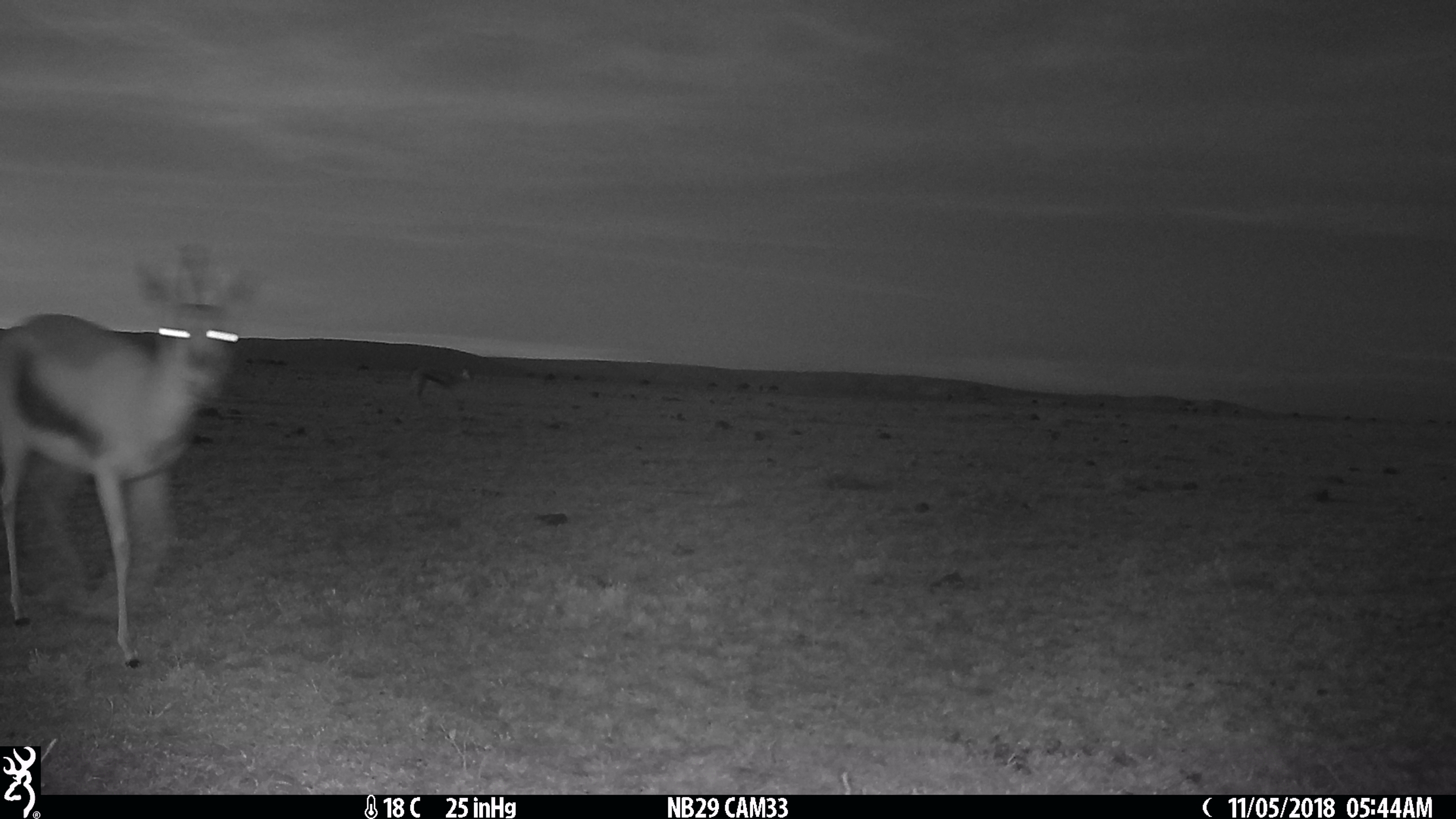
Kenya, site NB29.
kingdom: Animalia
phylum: Chordata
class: Mammalia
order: Artiodactyla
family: Bovidae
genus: Eudorcas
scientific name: Eudorcas thomsonii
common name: thomon's gazelle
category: gazelle thomsons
Gazelle thomsons (thomon's gazelle) (Eudorcas thomsonii).